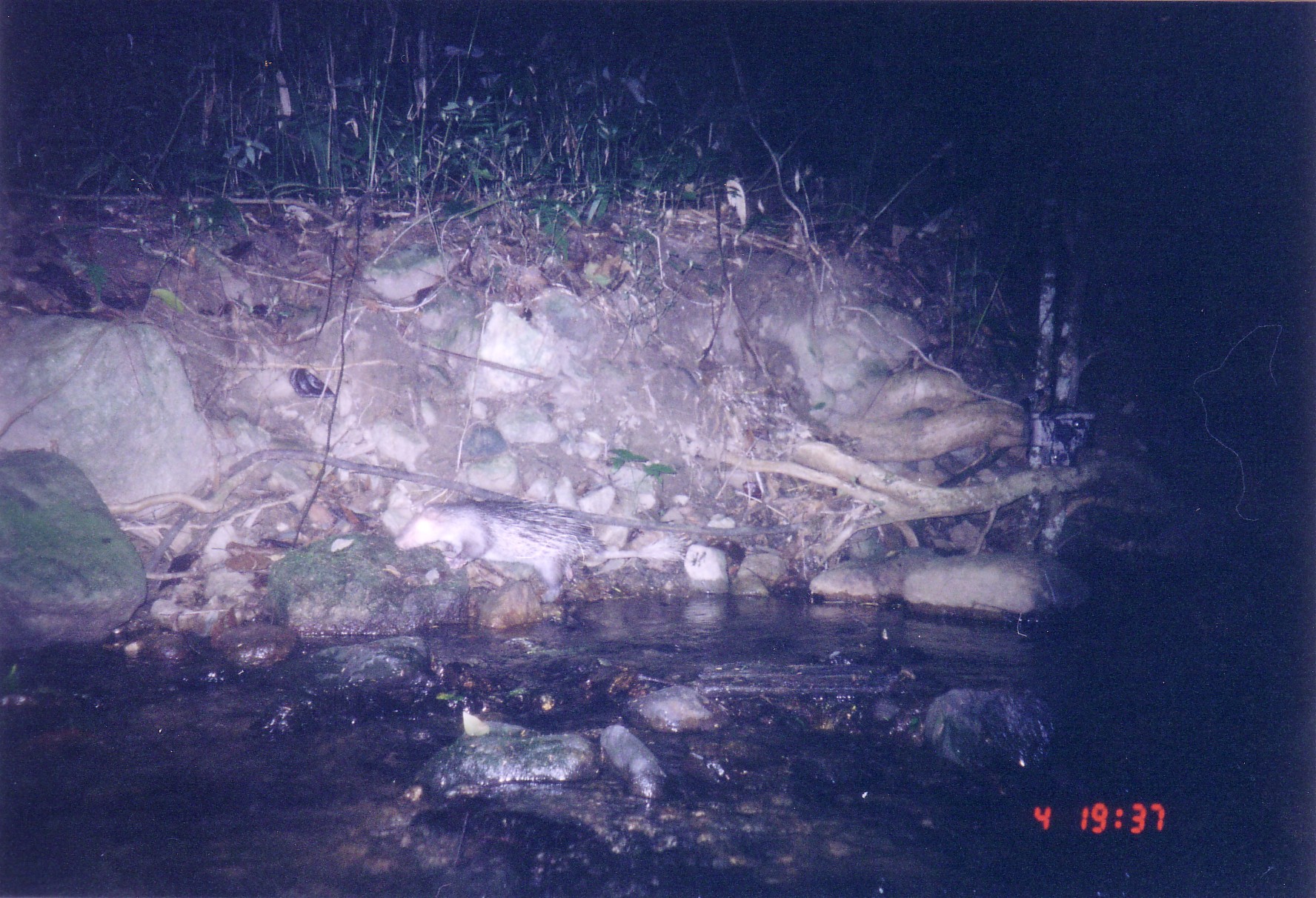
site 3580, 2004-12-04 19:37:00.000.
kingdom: Animalia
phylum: Chordata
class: Mammalia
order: Rodentia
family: Hystricidae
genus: Atherurus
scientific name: Atherurus macrourus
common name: asian brush-tailed porcupine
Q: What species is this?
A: Atherurus macrourus (asian brush-tailed porcupine).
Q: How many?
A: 1.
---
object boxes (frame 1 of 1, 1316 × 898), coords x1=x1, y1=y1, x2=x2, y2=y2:
atherurus macrourus: x1=392, y1=490, x2=691, y2=605